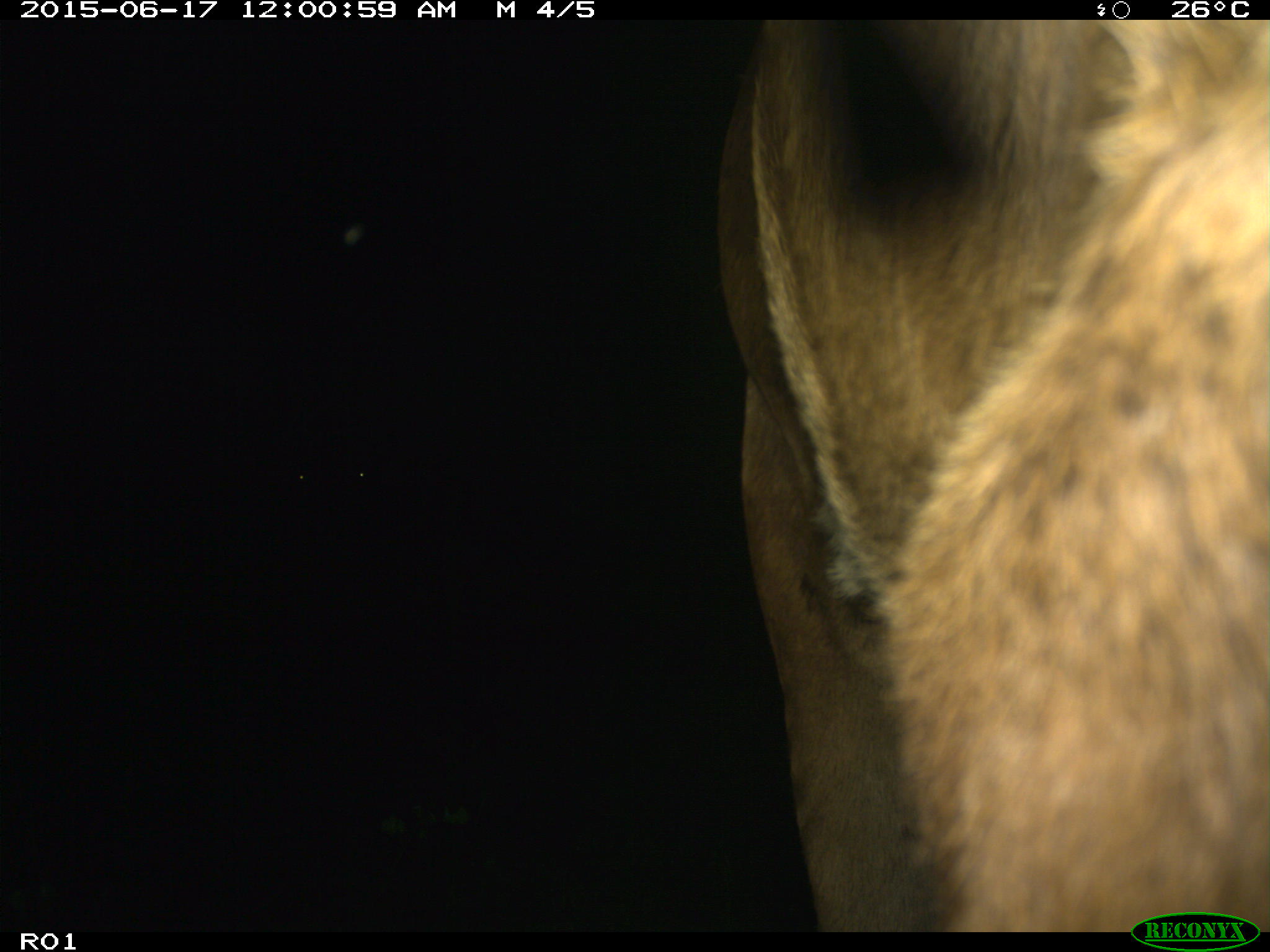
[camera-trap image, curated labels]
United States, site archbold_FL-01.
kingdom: Animalia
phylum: Chordata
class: Mammalia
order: Artiodactyla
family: Bovidae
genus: Bos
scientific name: Bos taurus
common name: domestic cow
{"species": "Bos taurus (domestic cow)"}